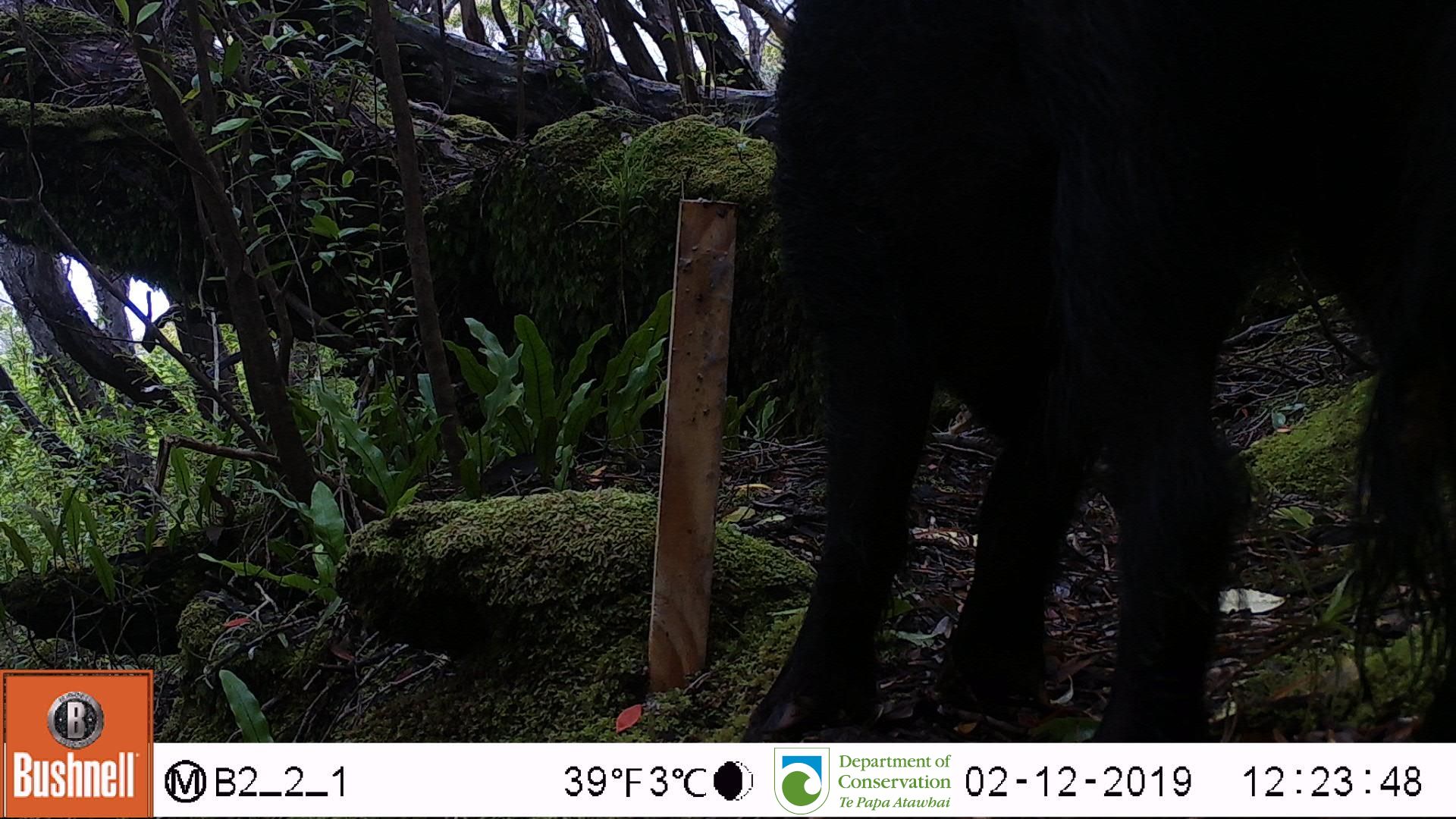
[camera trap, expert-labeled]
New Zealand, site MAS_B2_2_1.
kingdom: Animalia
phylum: Chordata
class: Mammalia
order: Artiodactyla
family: Suidae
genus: Sus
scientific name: Sus scrofa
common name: pig